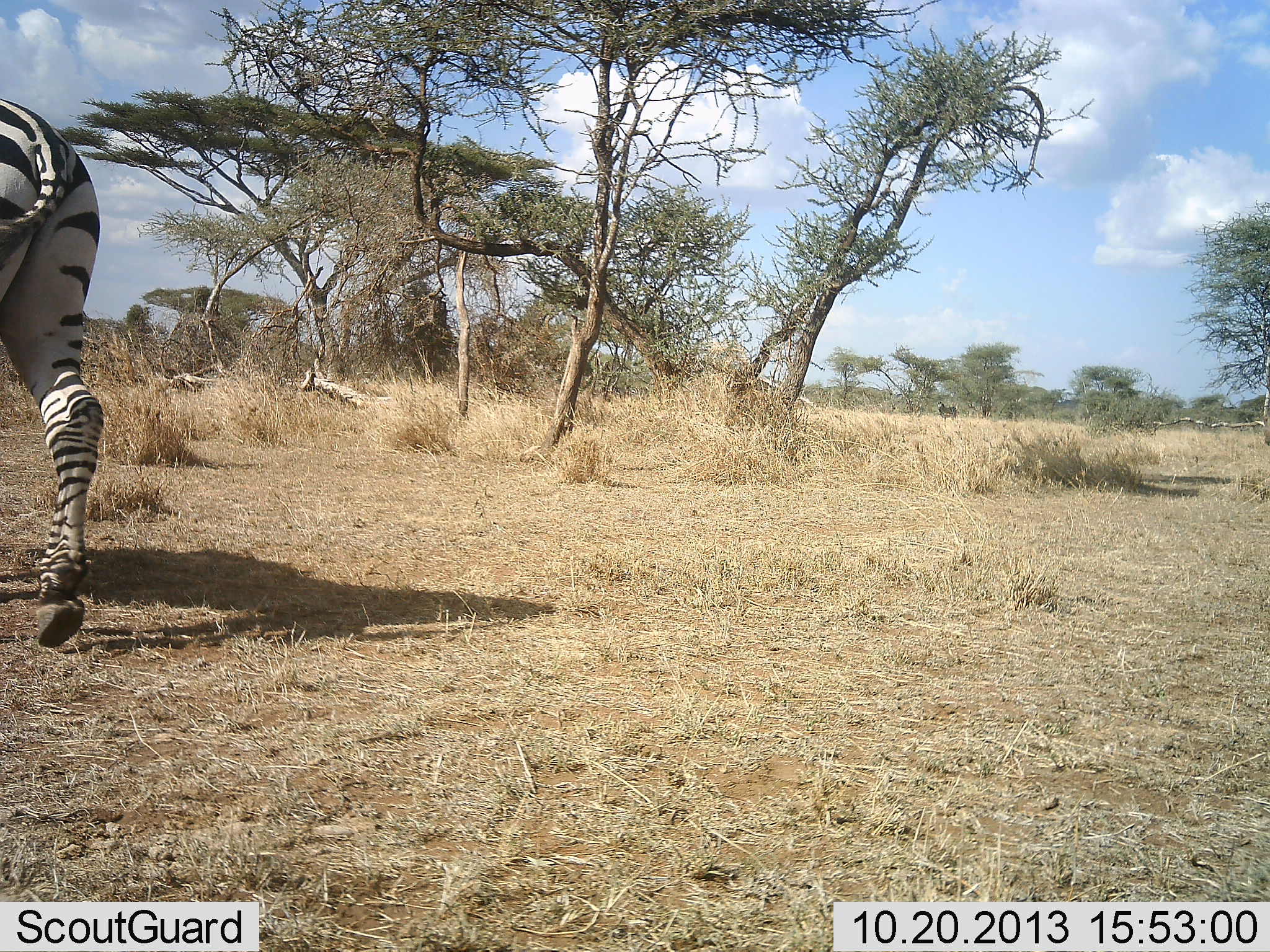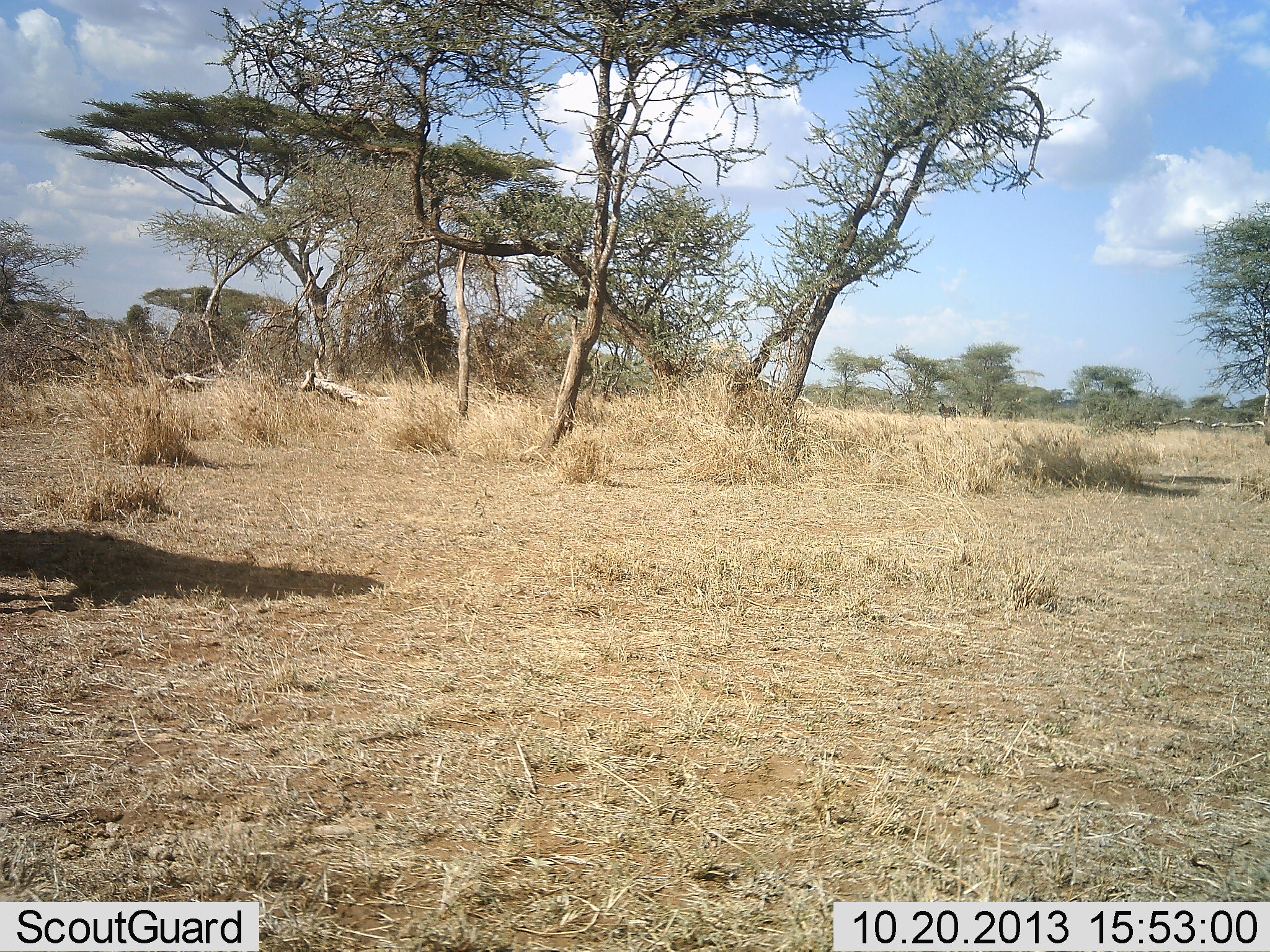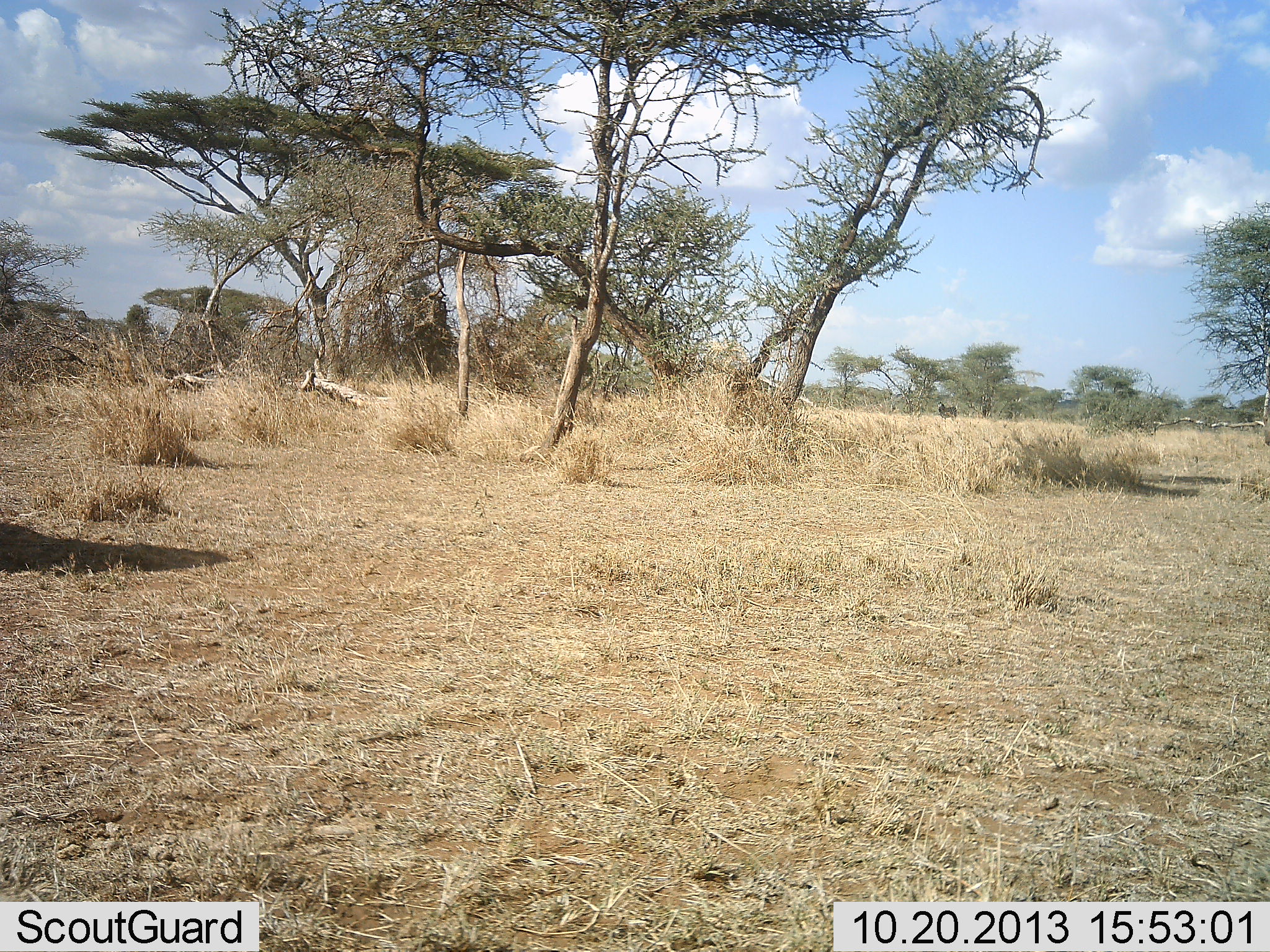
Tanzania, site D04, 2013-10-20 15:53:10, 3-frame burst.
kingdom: Animalia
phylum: Chordata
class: Mammalia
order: Perissodactyla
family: Equidae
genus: Equus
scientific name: Equus quagga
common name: plains zebra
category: zebra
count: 1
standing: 10%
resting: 0%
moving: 100%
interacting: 0%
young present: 0%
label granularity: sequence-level